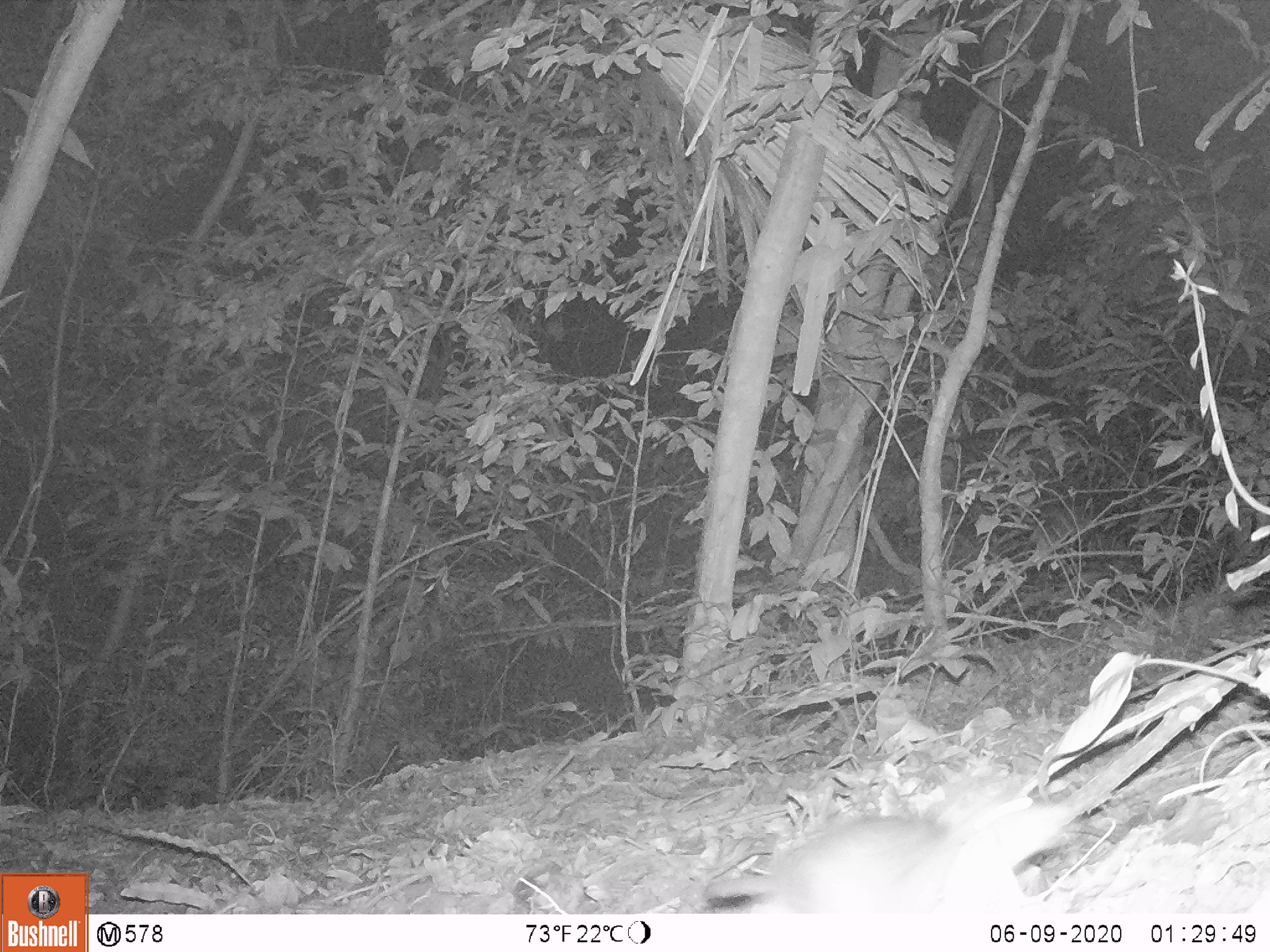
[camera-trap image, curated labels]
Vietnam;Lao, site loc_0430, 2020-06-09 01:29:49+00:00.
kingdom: Animalia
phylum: Chordata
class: Mammalia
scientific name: Mammalia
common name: mammal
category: unidentified small mammal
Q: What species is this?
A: Unidentified small mammal (mammal) (Mammalia).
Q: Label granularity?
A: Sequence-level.